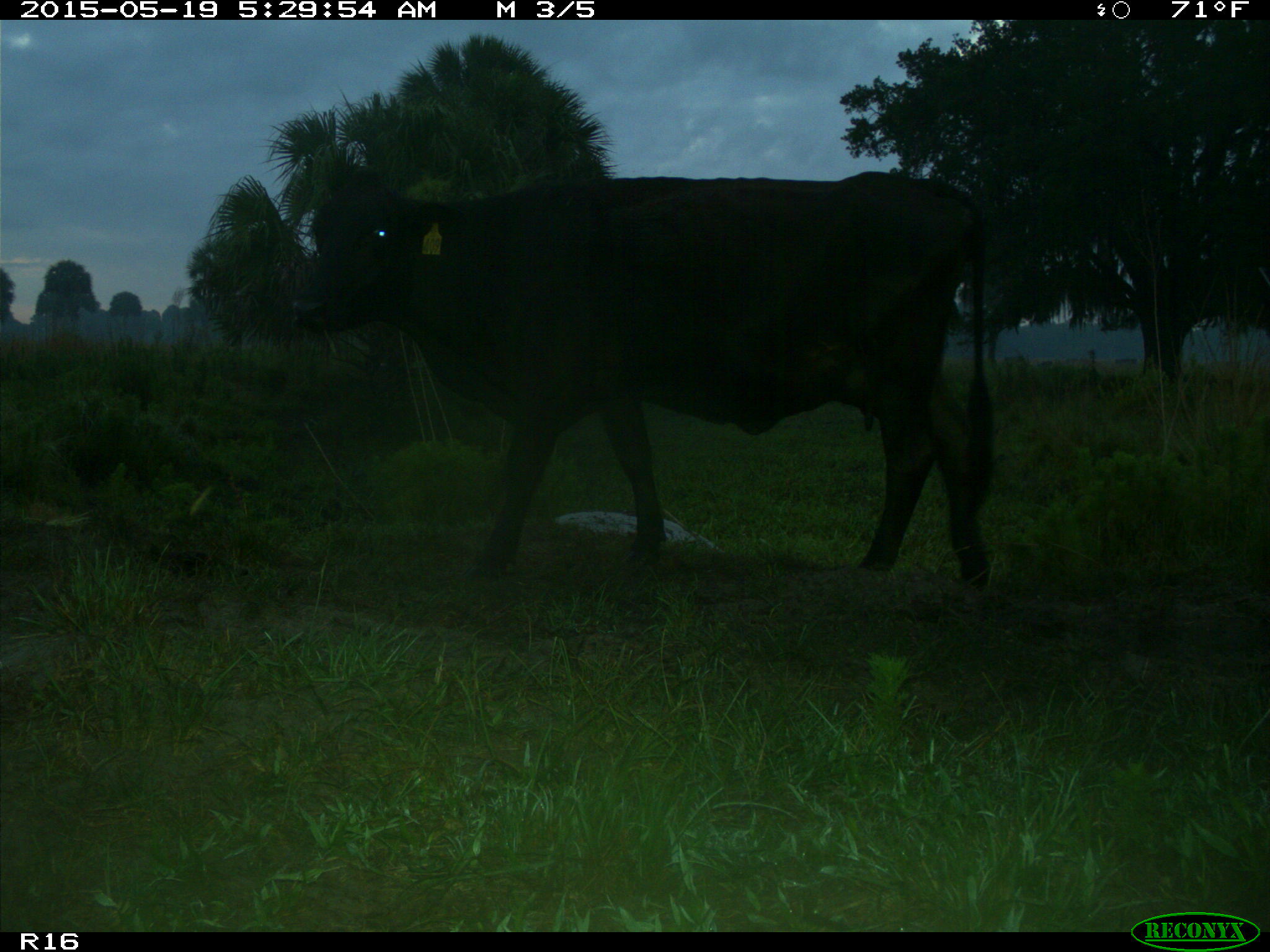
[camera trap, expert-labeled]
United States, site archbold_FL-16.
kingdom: Animalia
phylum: Chordata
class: Mammalia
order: Artiodactyla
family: Bovidae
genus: Bos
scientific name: Bos taurus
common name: domestic cow